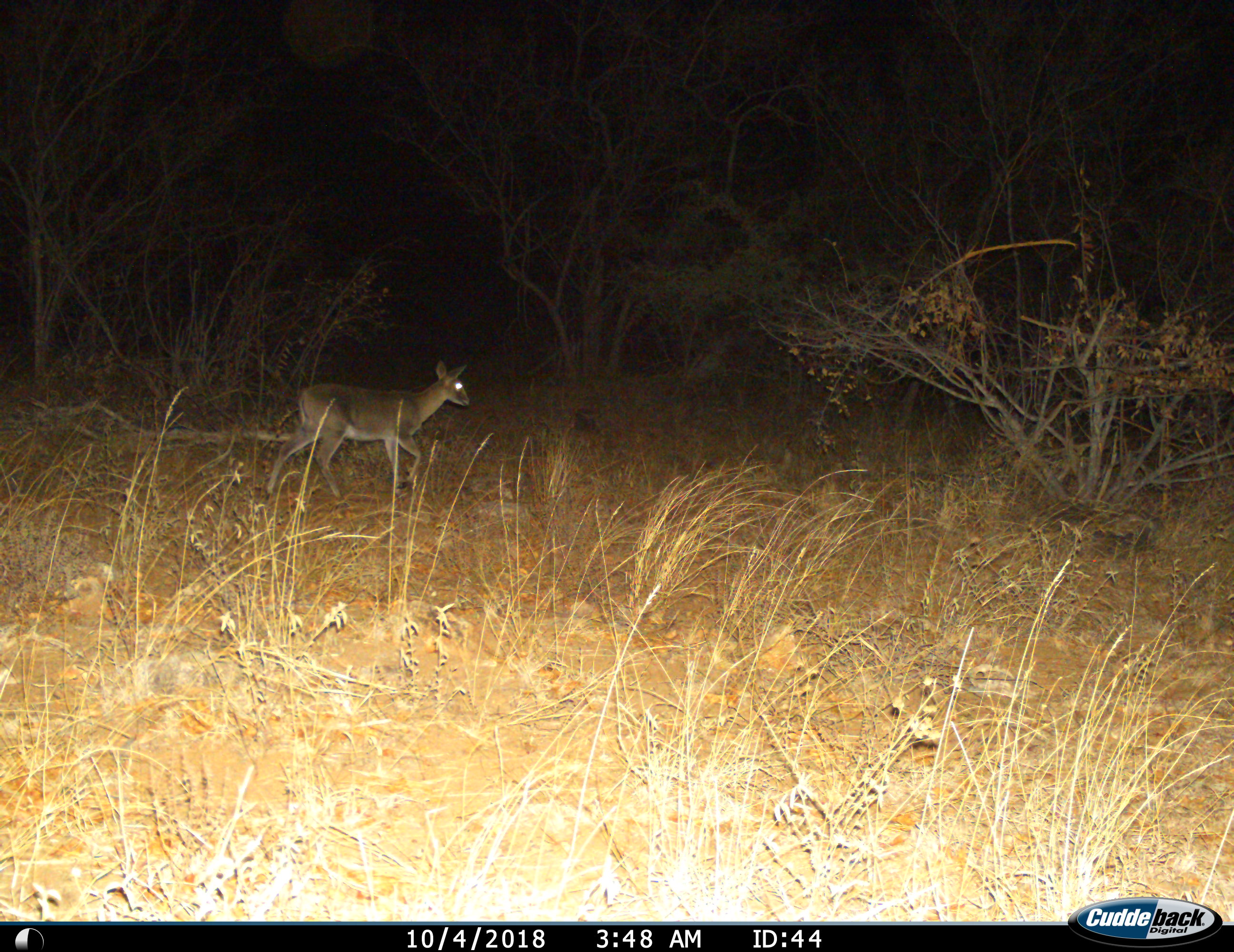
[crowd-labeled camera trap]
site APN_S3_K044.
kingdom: Animalia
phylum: Chordata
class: Mammalia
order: Artiodactyla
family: Bovidae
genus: Sylvicapra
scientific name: Sylvicapra grimmia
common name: common duiker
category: duikercommongrey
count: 1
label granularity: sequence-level